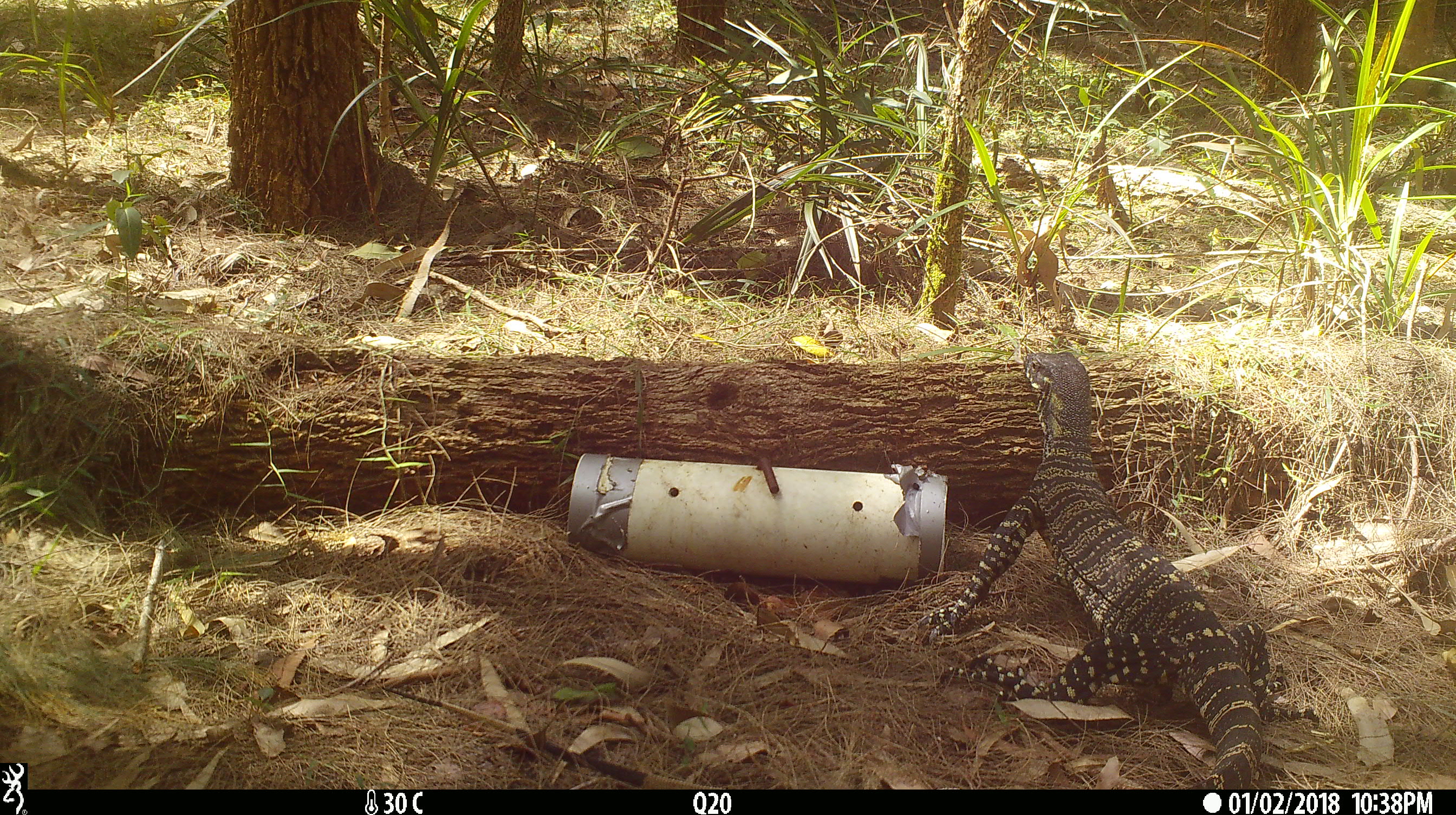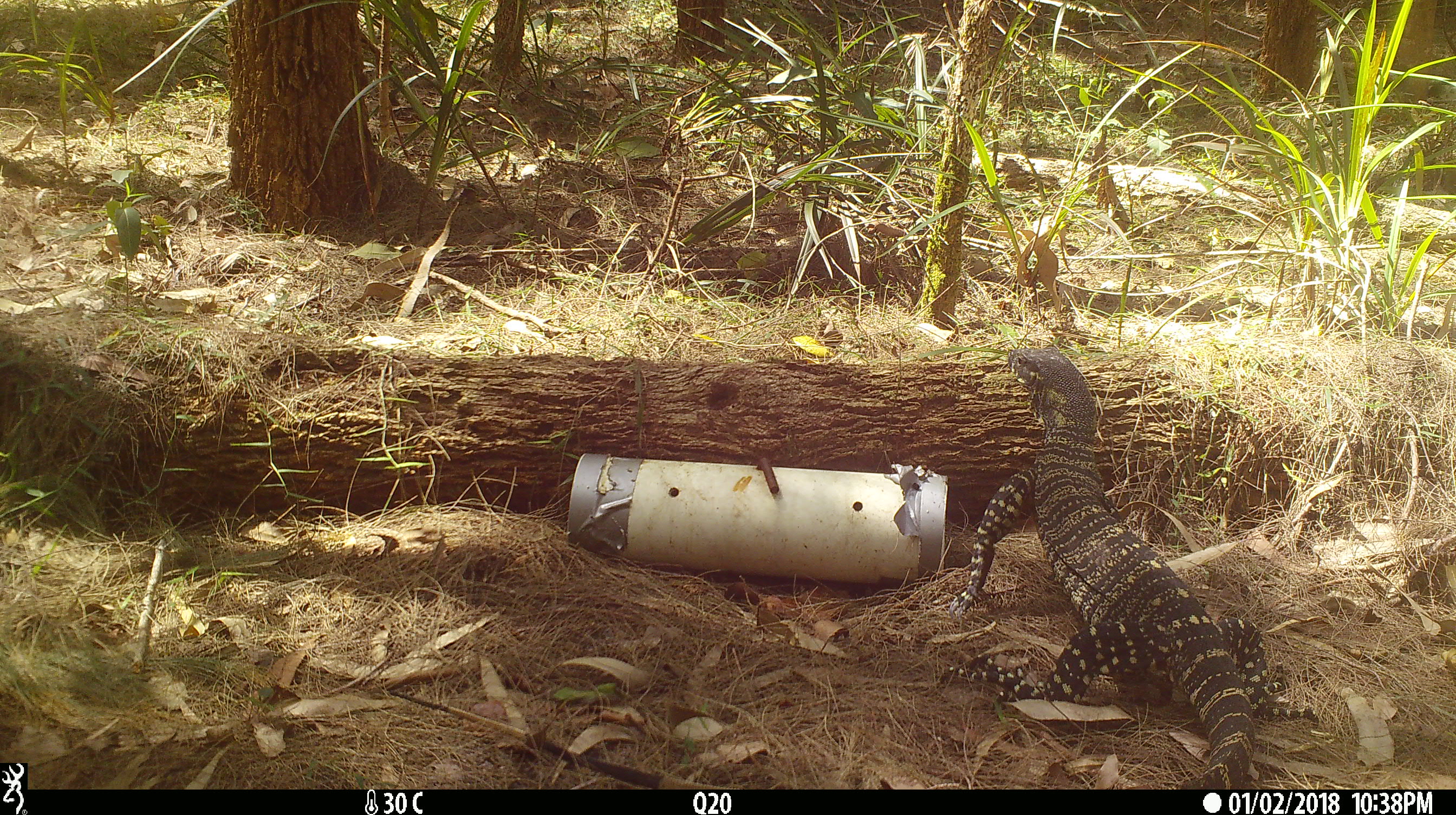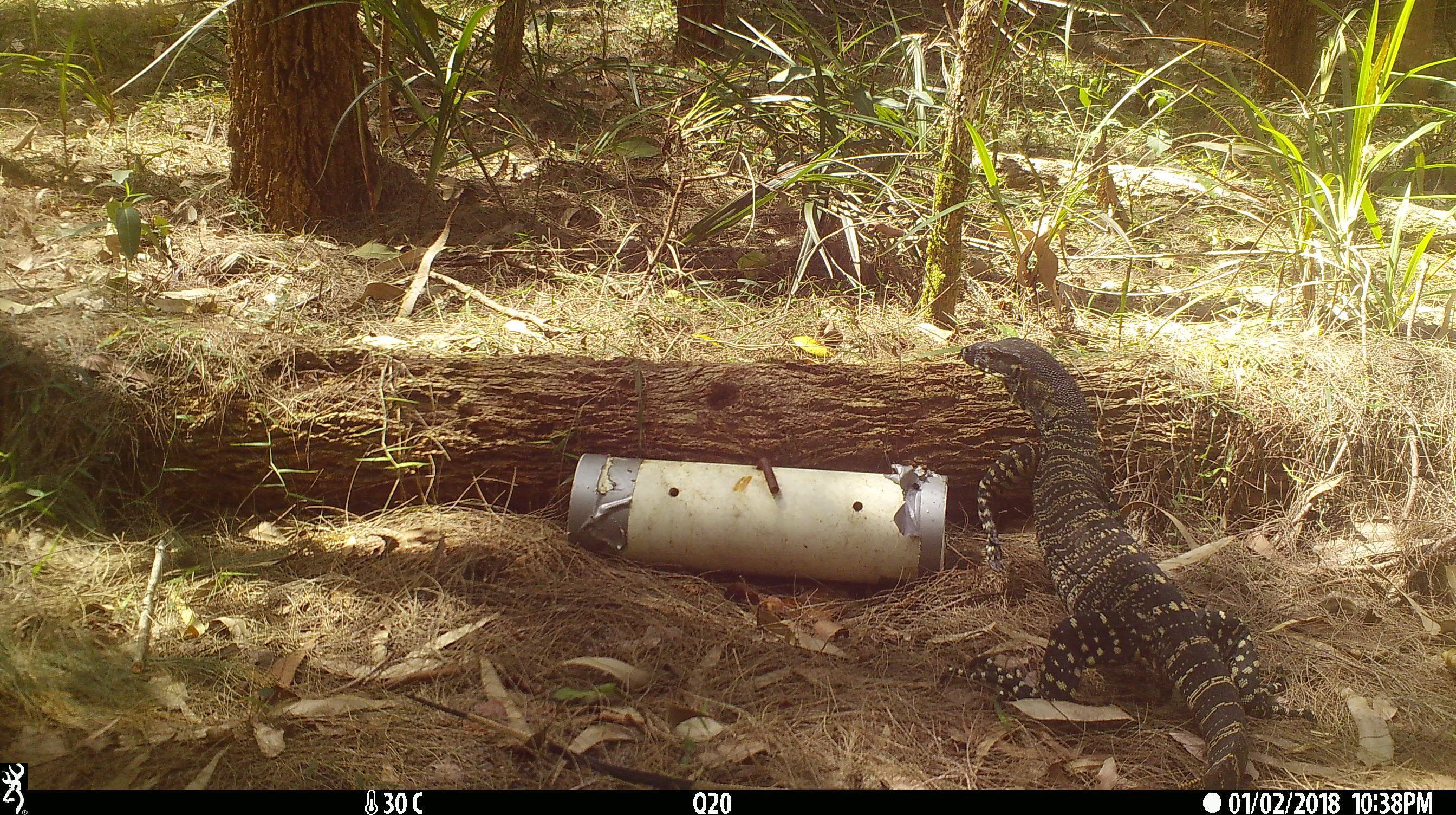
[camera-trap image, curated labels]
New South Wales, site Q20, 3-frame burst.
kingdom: Animalia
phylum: Chordata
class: Reptilia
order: Squamata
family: Varanidae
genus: Varanus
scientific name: Varanus varius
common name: lace monitor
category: goanna